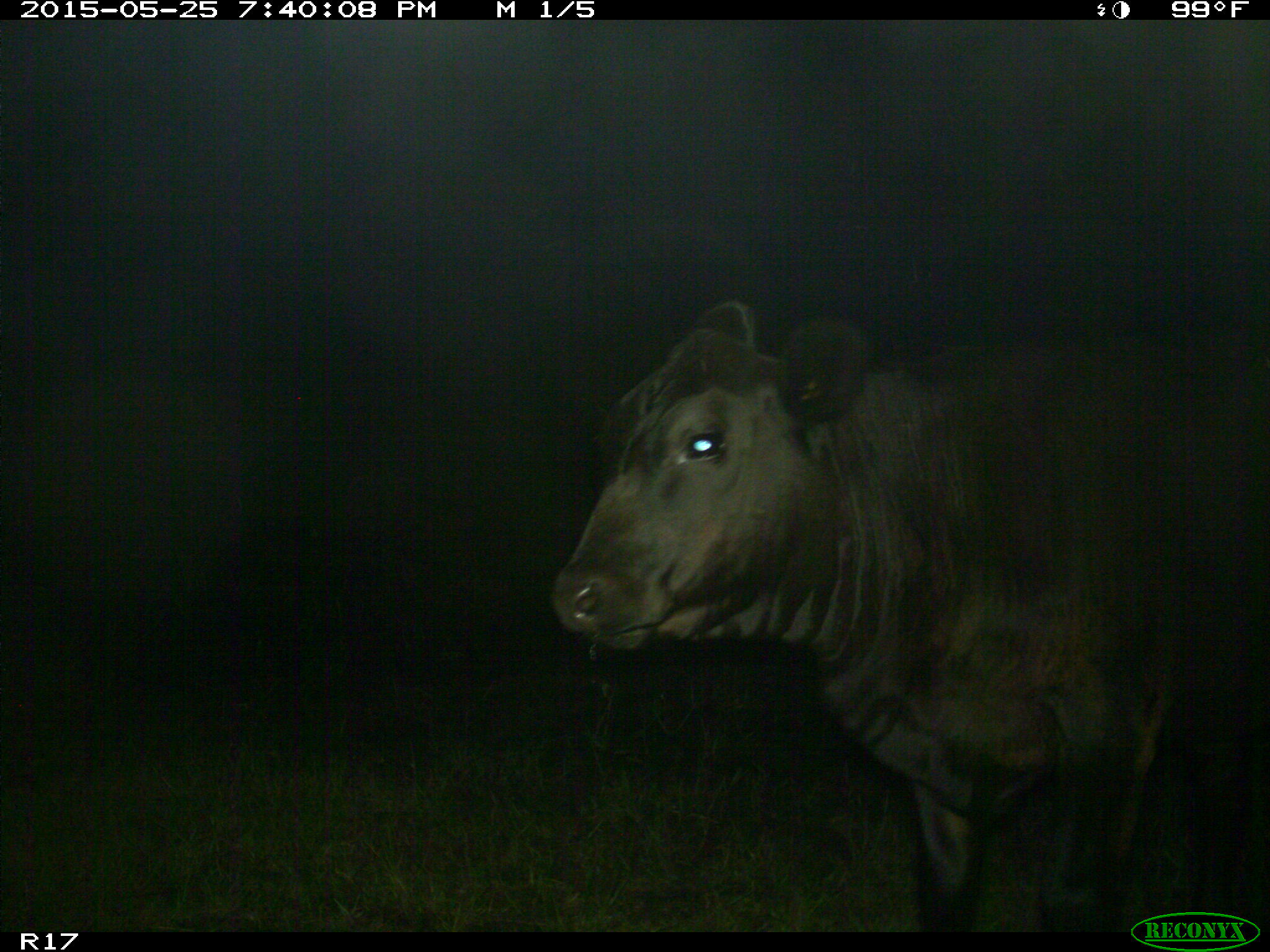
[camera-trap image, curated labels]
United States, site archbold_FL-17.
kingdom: Animalia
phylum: Chordata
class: Mammalia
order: Artiodactyla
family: Bovidae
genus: Bos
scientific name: Bos taurus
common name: domestic cow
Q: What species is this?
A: Bos taurus (domestic cow).